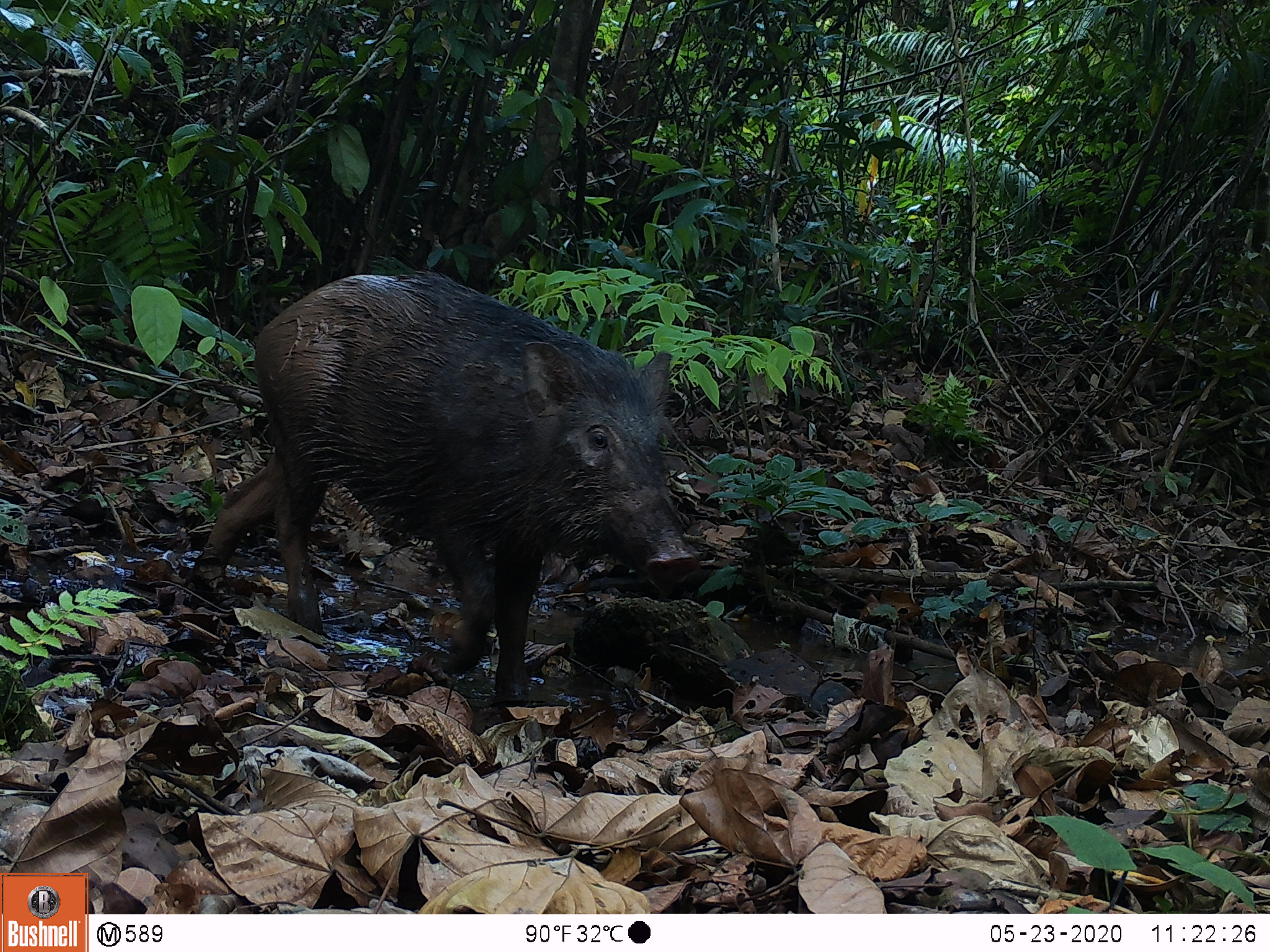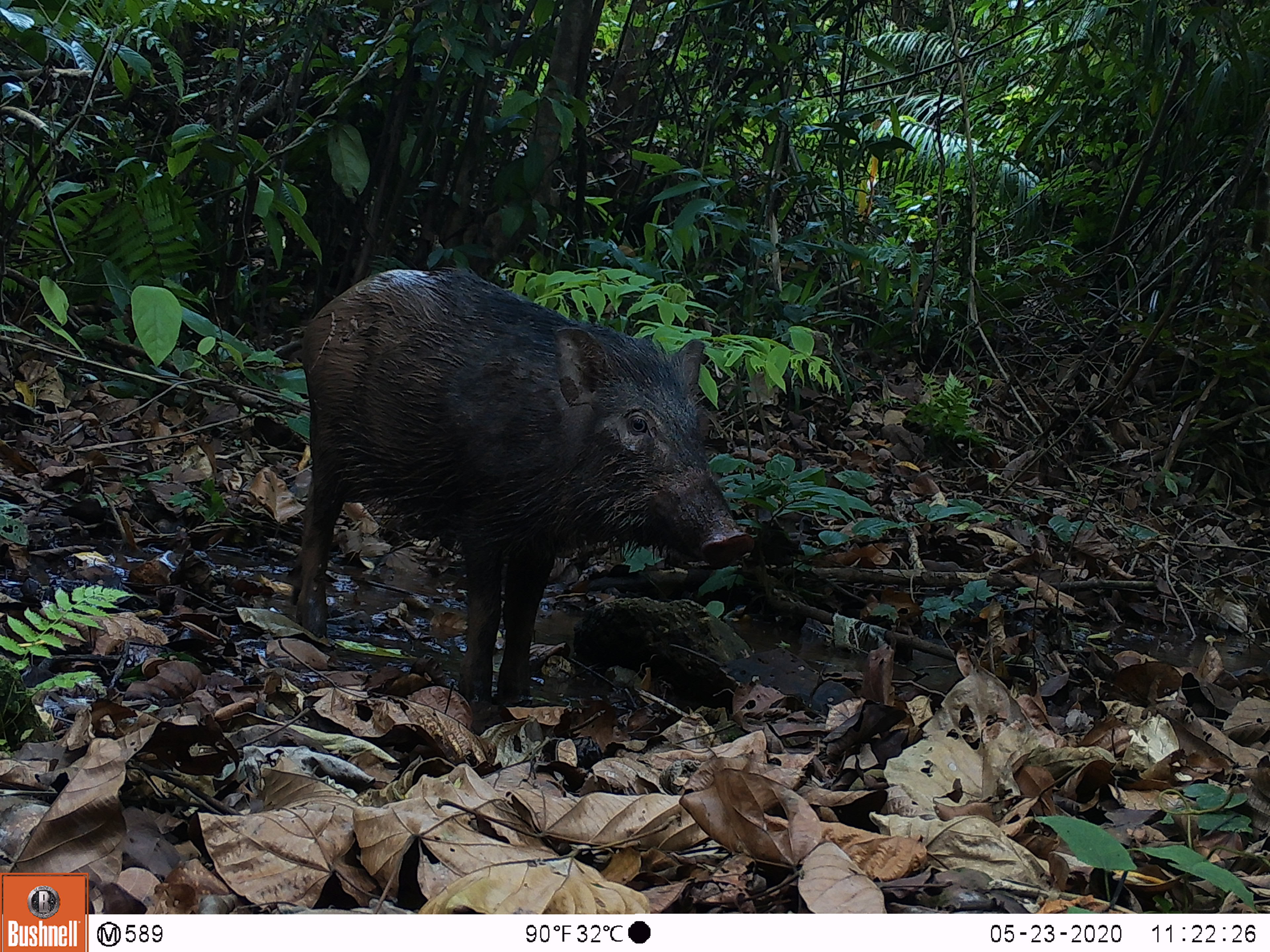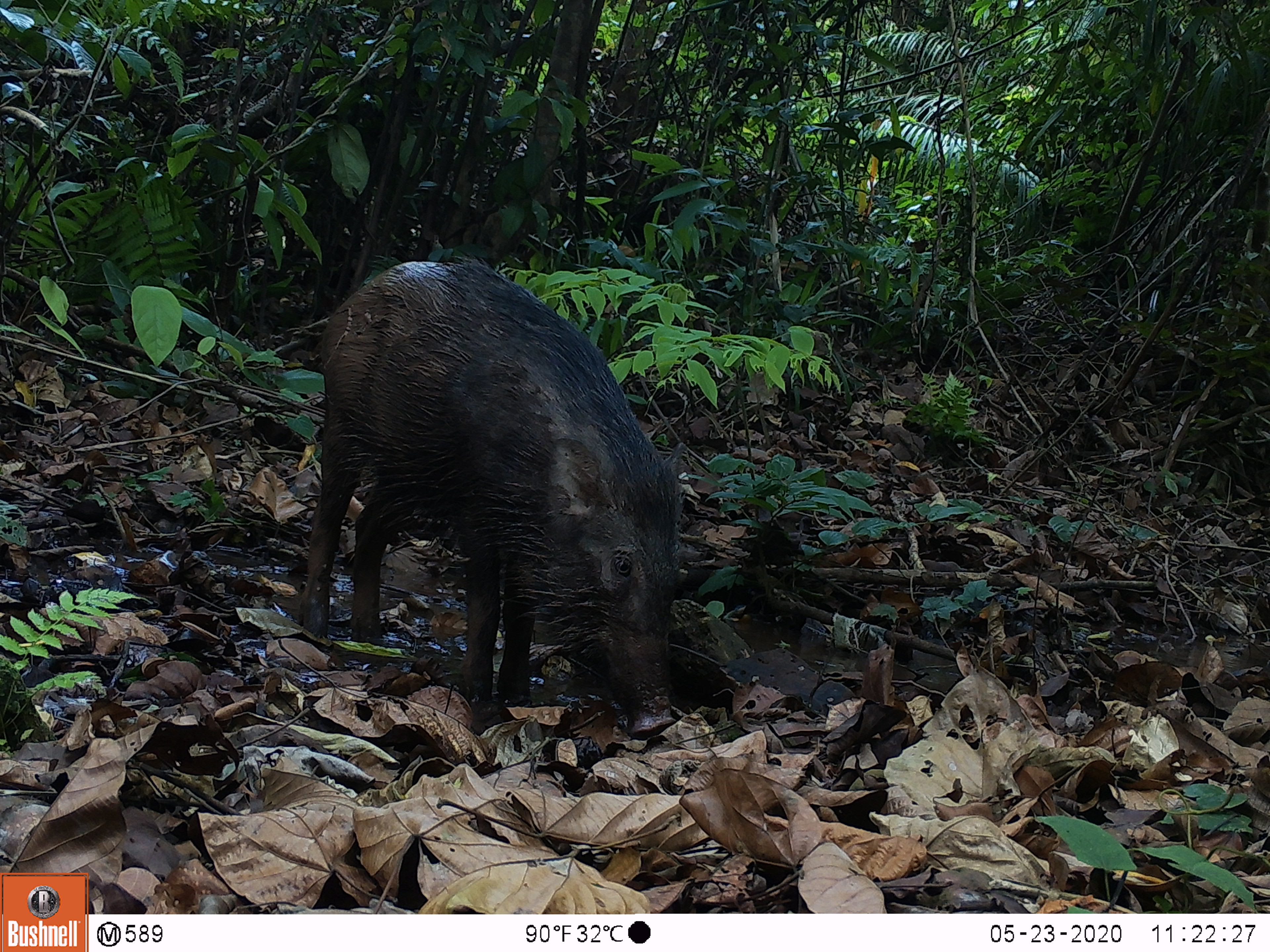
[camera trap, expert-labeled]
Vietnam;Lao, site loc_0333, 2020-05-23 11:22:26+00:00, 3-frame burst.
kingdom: Animalia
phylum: Chordata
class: Mammalia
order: Artiodactyla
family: Suidae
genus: Sus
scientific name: Sus scrofa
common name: eurasian wild pig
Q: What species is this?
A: Eurasian wild pig (Sus scrofa).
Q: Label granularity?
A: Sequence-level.